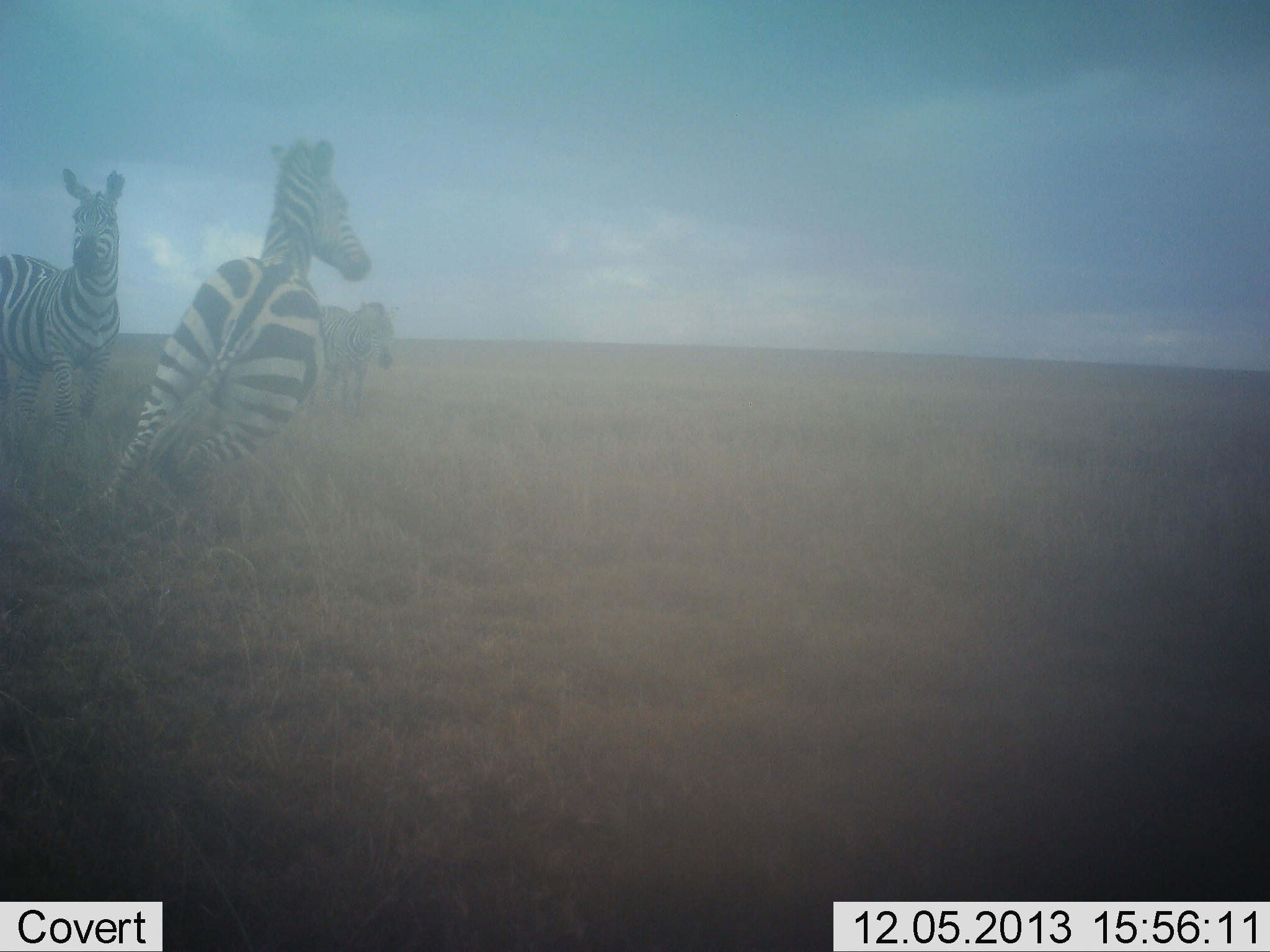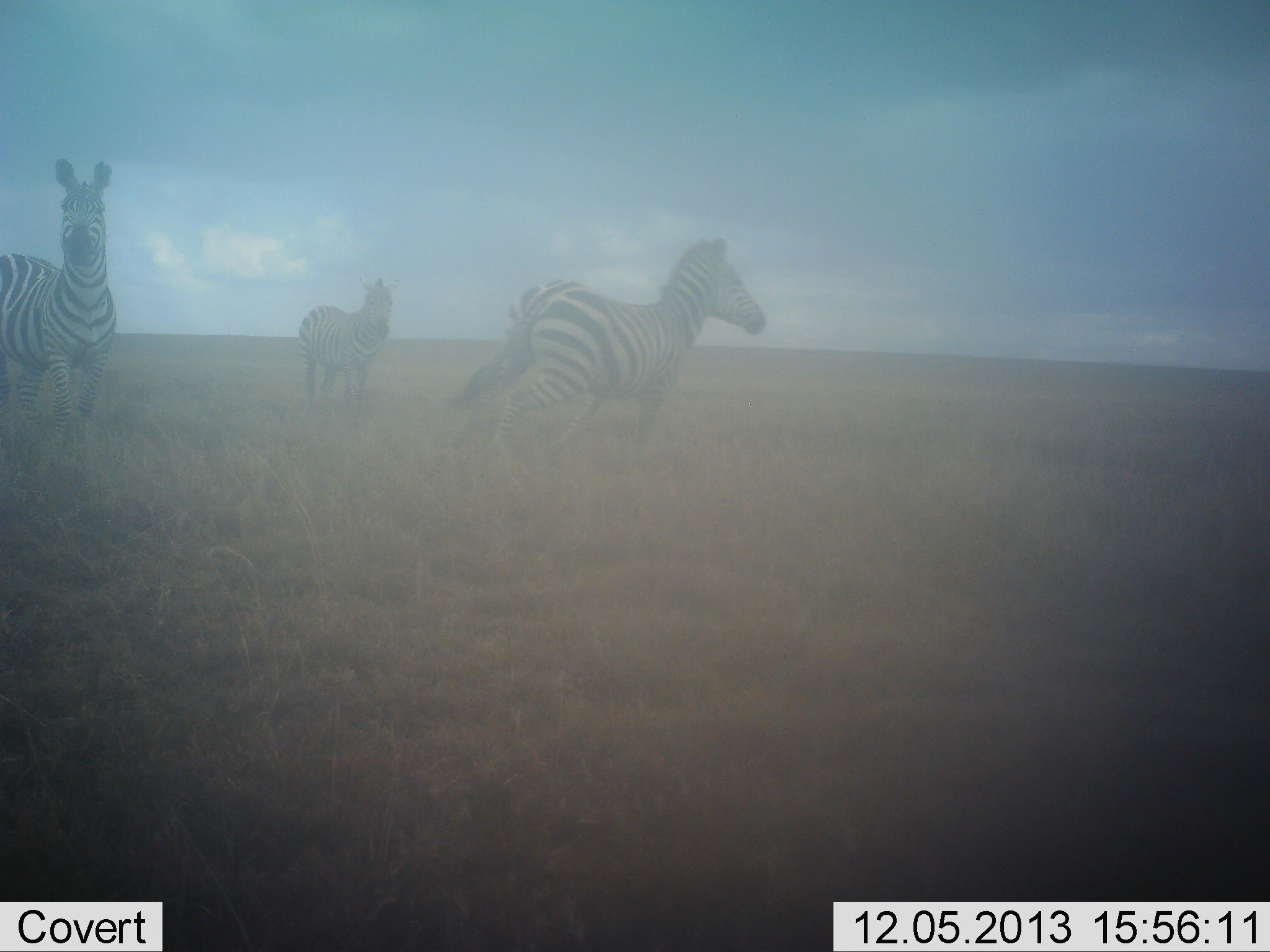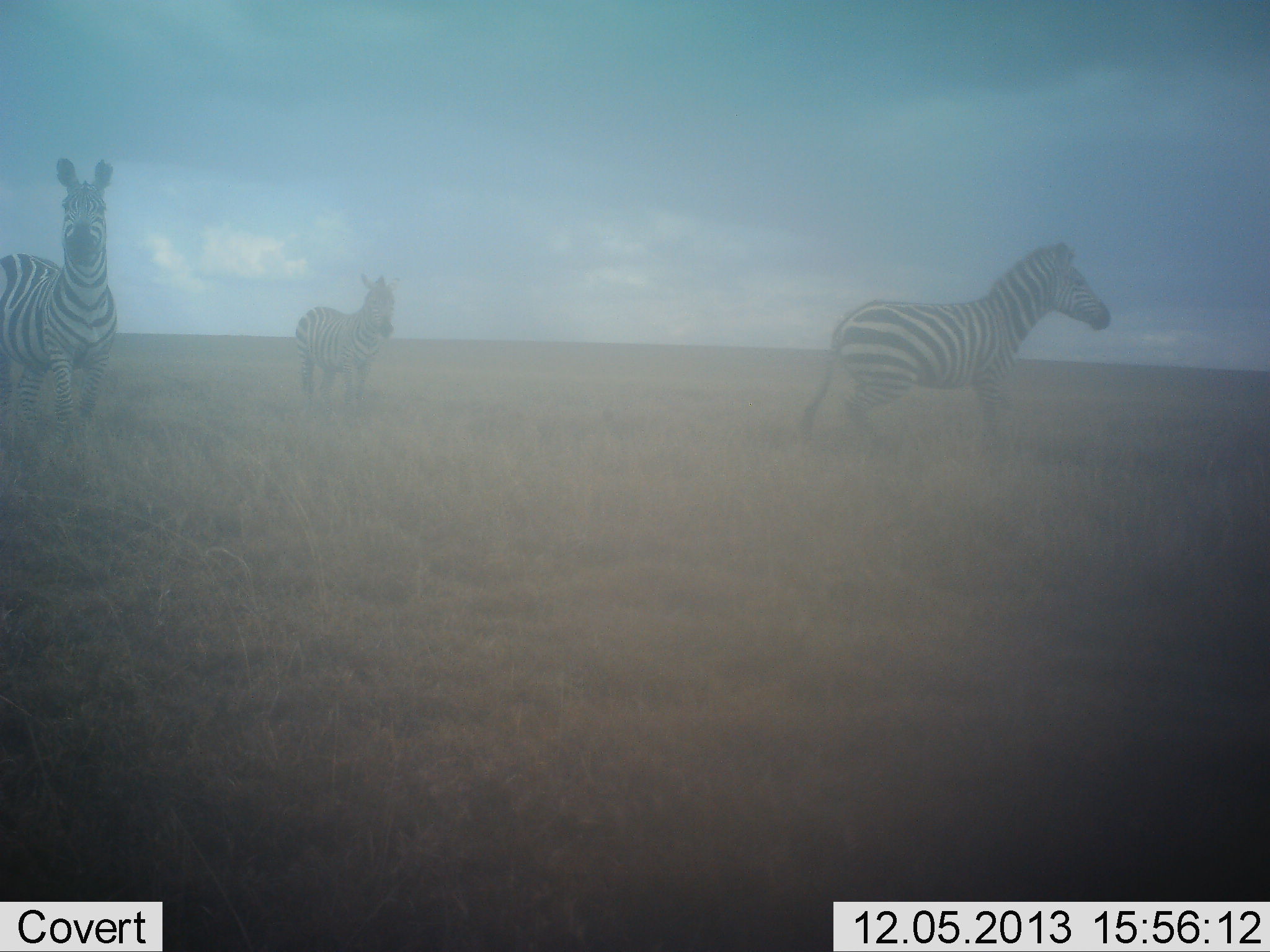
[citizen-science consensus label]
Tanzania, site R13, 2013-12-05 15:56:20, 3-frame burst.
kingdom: Animalia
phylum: Chordata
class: Mammalia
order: Perissodactyla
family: Equidae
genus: Equus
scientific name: Equus quagga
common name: plains zebra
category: zebra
Zebra (plains zebra) (Equus quagga), count 3. Behavior (volunteer vote fractions): standing 70%, resting 0%, moving 80%, interacting 0%. Young present (vote fraction): 0%. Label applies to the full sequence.